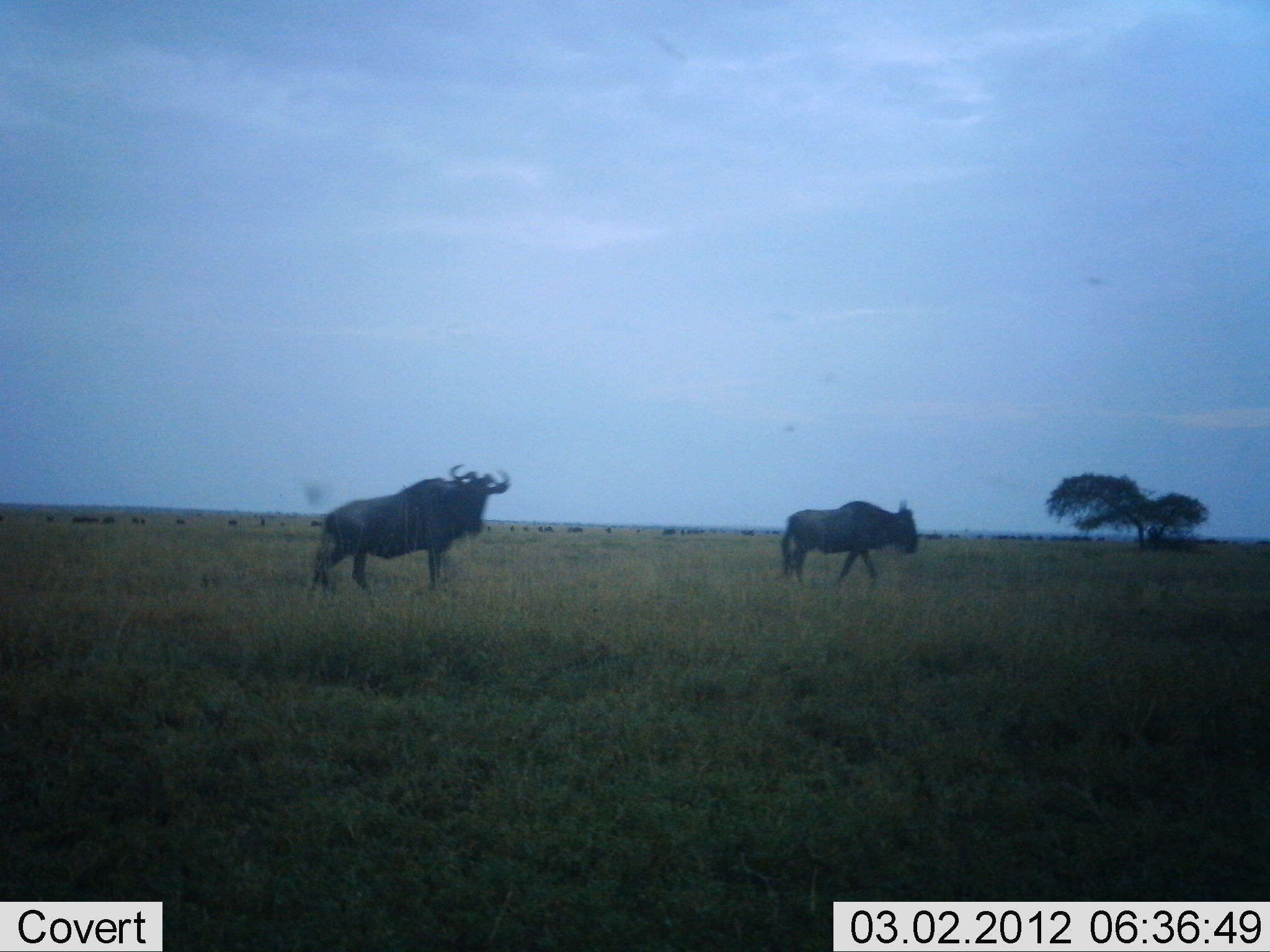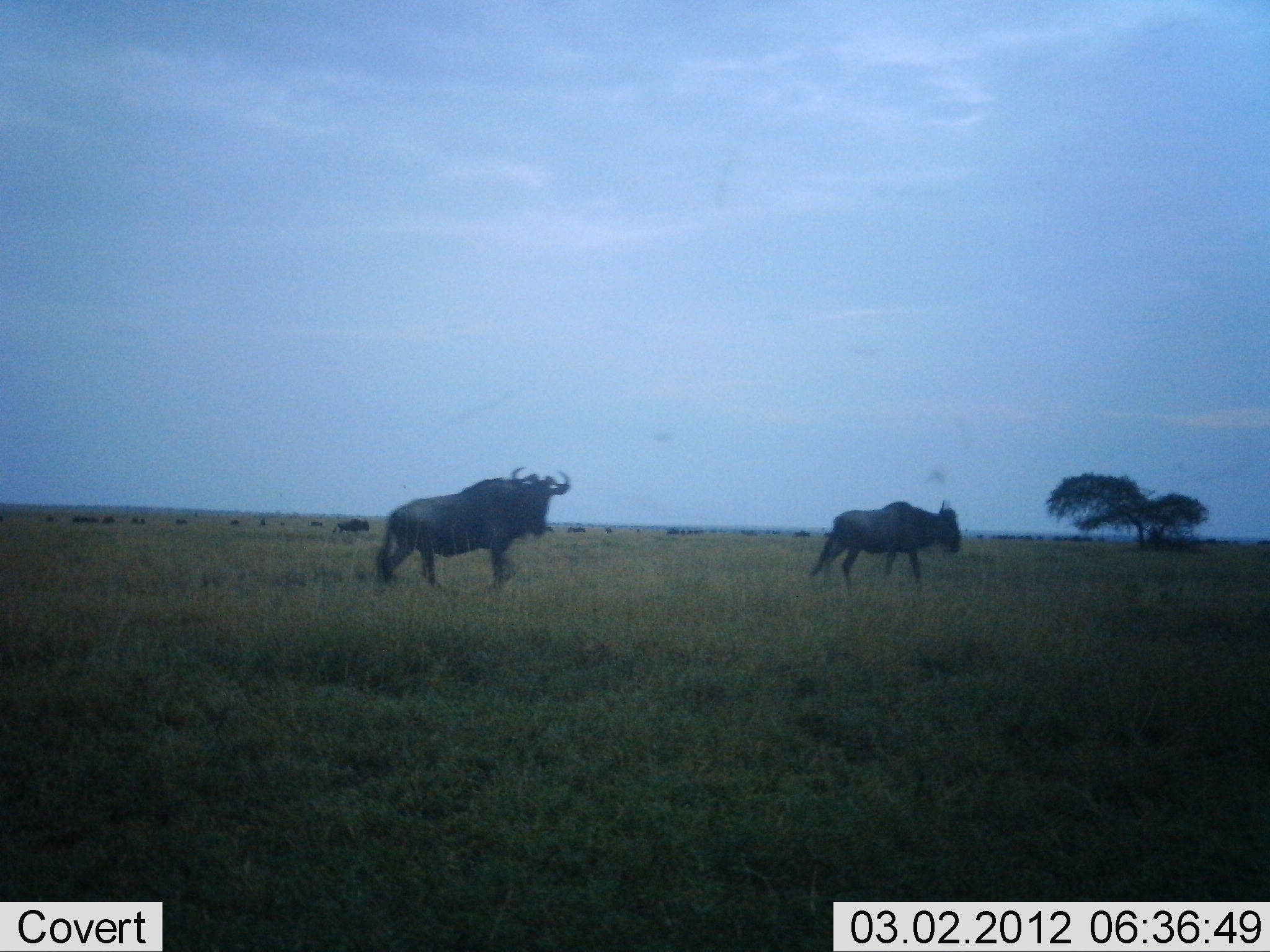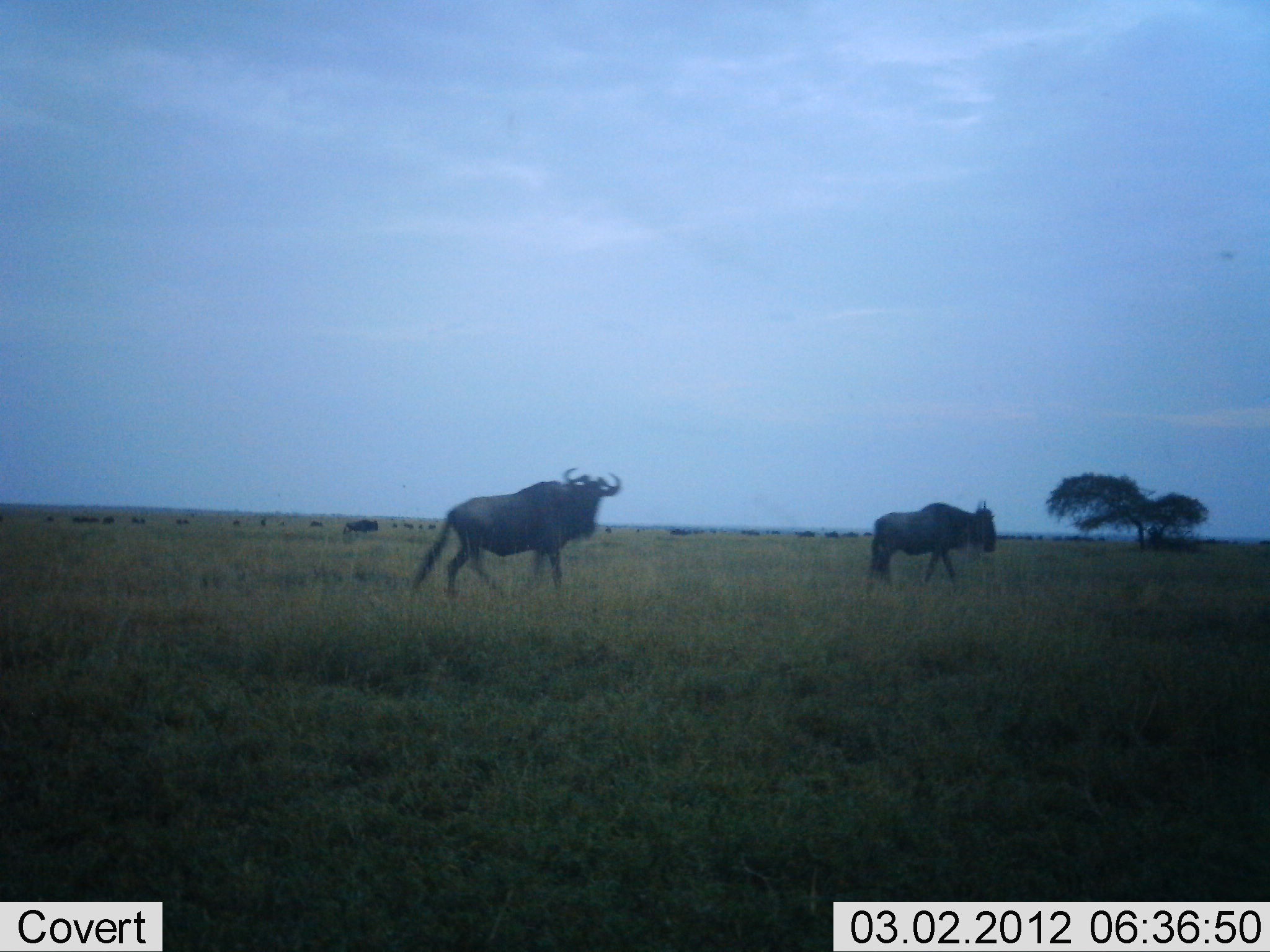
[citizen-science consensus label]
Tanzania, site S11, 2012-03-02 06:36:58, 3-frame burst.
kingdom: Animalia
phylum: Chordata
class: Mammalia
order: Artiodactyla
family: Bovidae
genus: Connochaetes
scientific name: Connochaetes taurinus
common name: blue wildebeest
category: wildebeest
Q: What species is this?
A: Wildebeest (blue wildebeest) (Connochaetes taurinus).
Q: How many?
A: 3.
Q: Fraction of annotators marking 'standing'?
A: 11%.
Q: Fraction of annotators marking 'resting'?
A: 0%.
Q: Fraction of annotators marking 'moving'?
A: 100%.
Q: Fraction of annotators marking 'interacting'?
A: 0%.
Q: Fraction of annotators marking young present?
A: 0%.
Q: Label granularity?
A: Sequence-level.